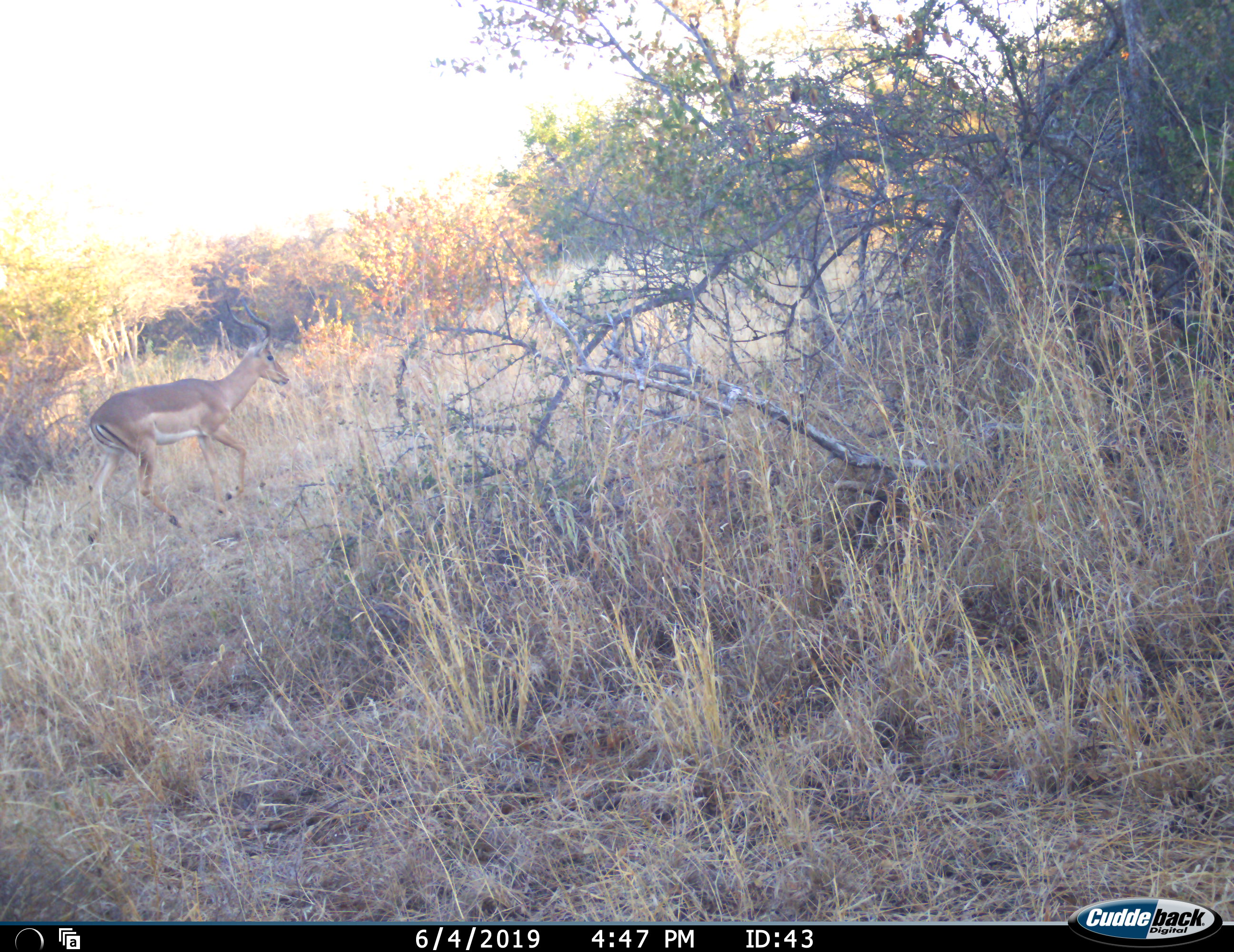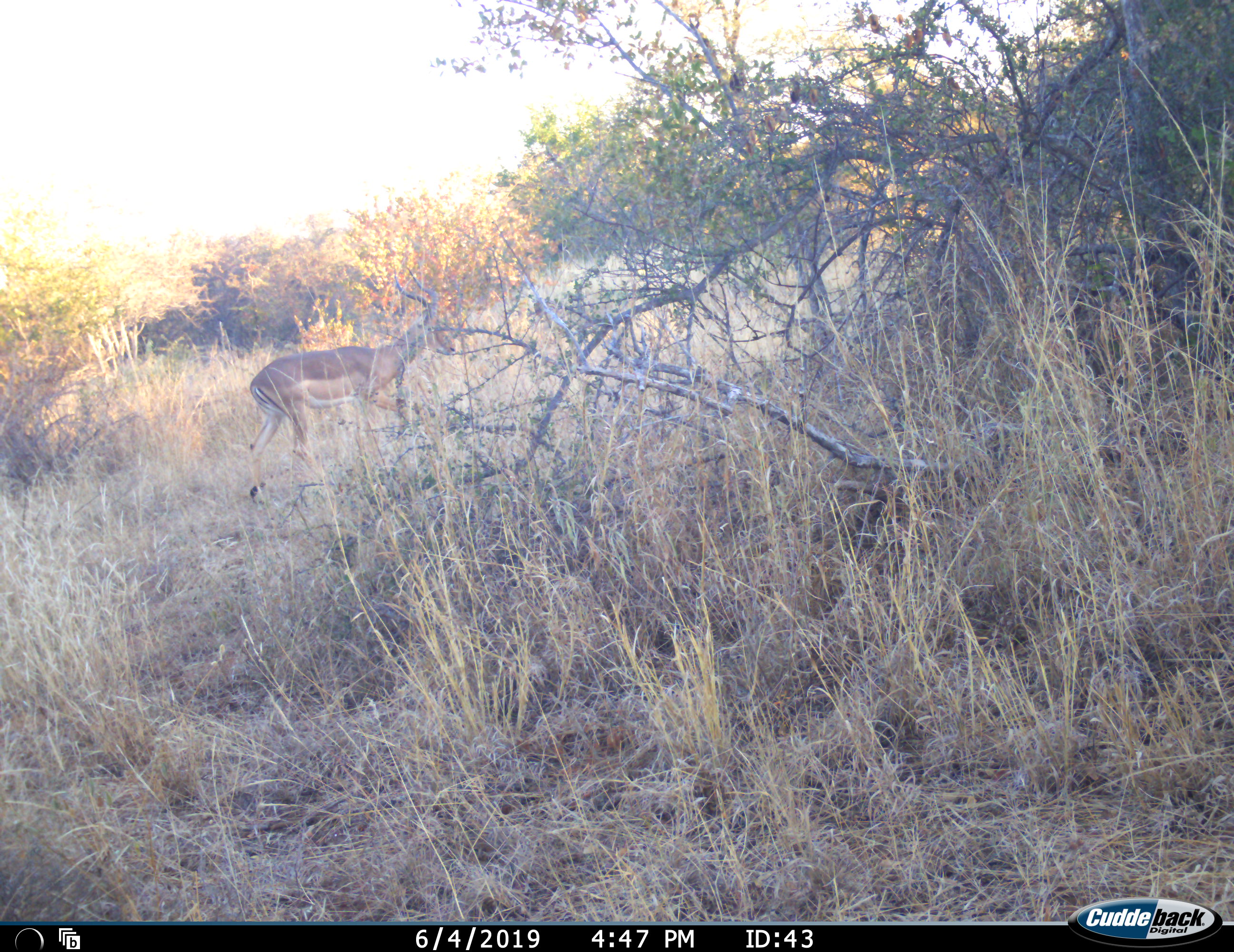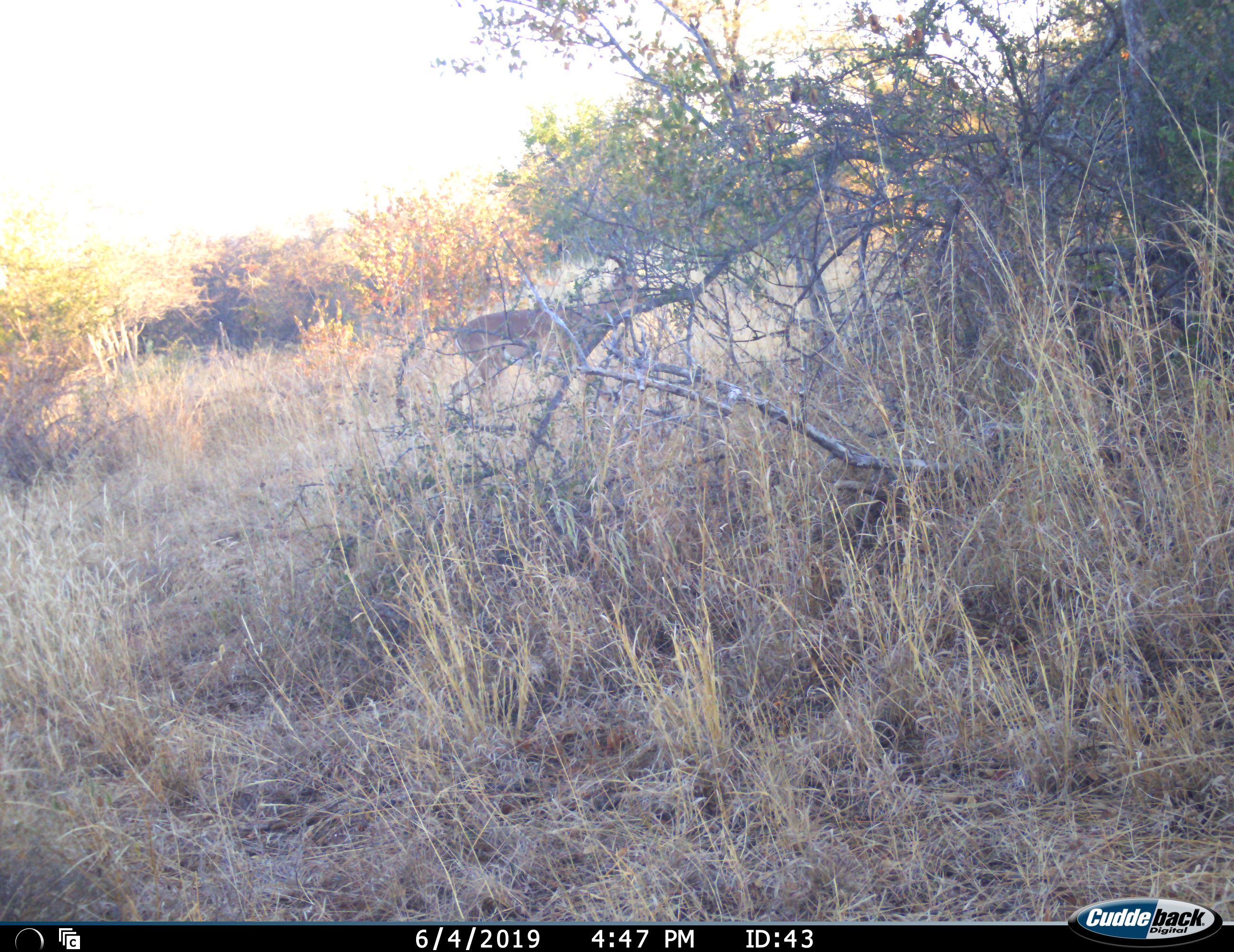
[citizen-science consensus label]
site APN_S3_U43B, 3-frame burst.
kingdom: Animalia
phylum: Chordata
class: Mammalia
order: Artiodactyla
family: Bovidae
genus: Aepyceros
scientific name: Aepyceros melampus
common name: impala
Impala (Aepyceros melampus), count 1. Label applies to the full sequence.